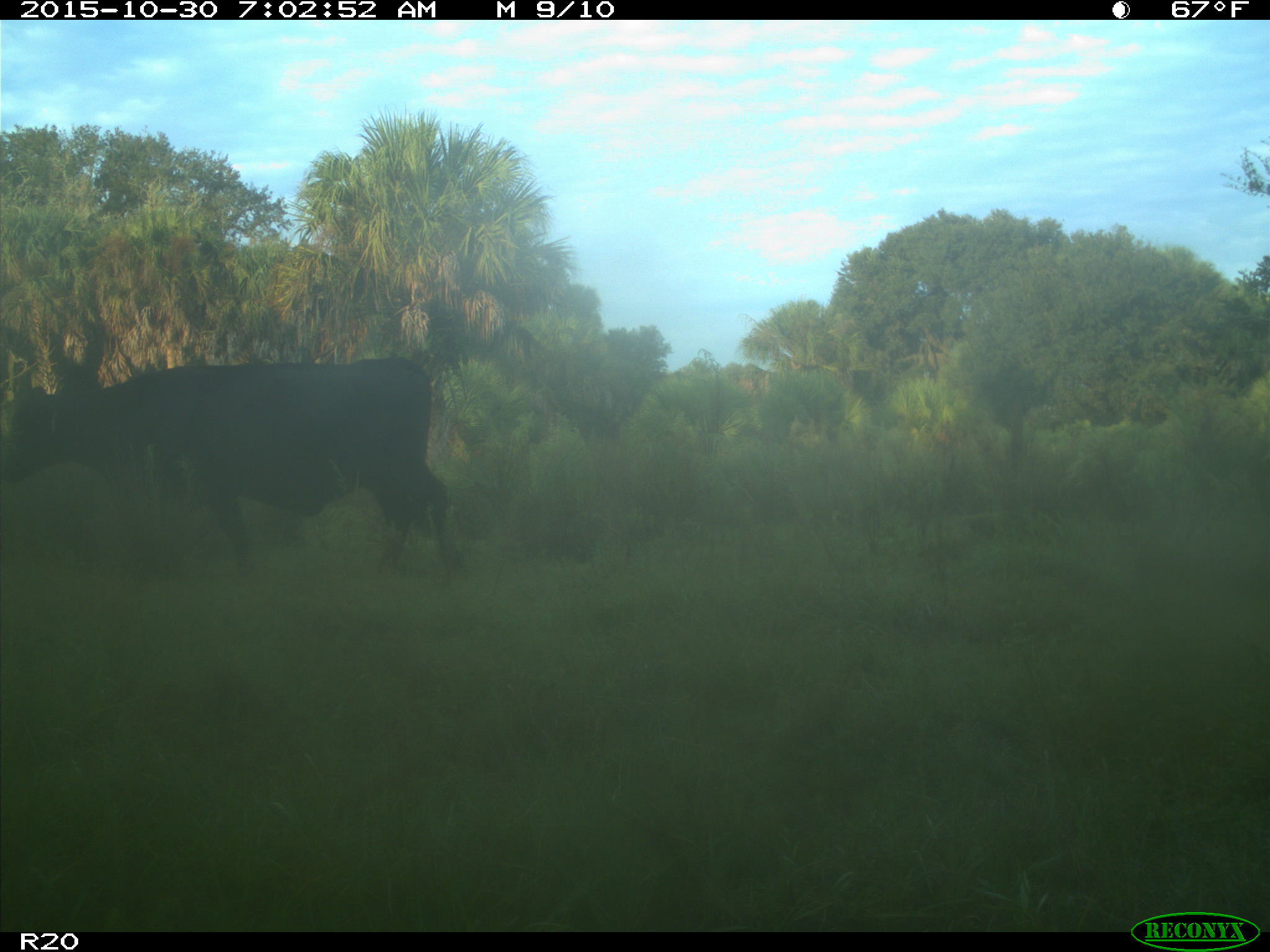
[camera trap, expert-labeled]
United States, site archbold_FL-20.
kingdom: Animalia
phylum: Chordata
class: Mammalia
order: Artiodactyla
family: Bovidae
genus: Bos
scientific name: Bos taurus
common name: domestic cow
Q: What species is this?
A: Bos taurus (domestic cow).